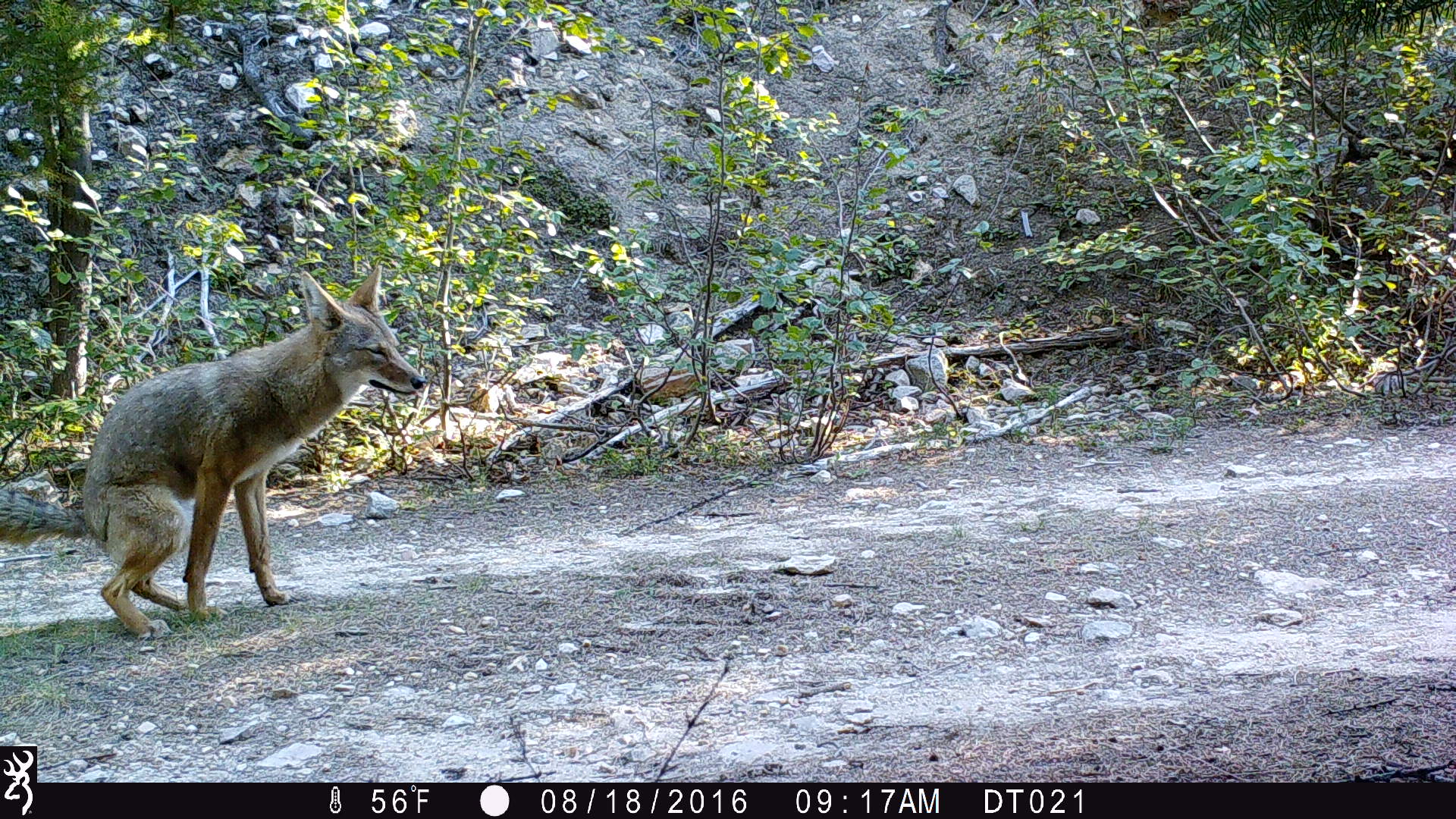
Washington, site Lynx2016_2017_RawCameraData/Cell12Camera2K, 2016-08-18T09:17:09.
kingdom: Animalia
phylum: Chordata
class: Mammalia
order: Carnivora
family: Canidae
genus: Canis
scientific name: Canis latrans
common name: coyote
Canis latrans (coyote). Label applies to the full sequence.